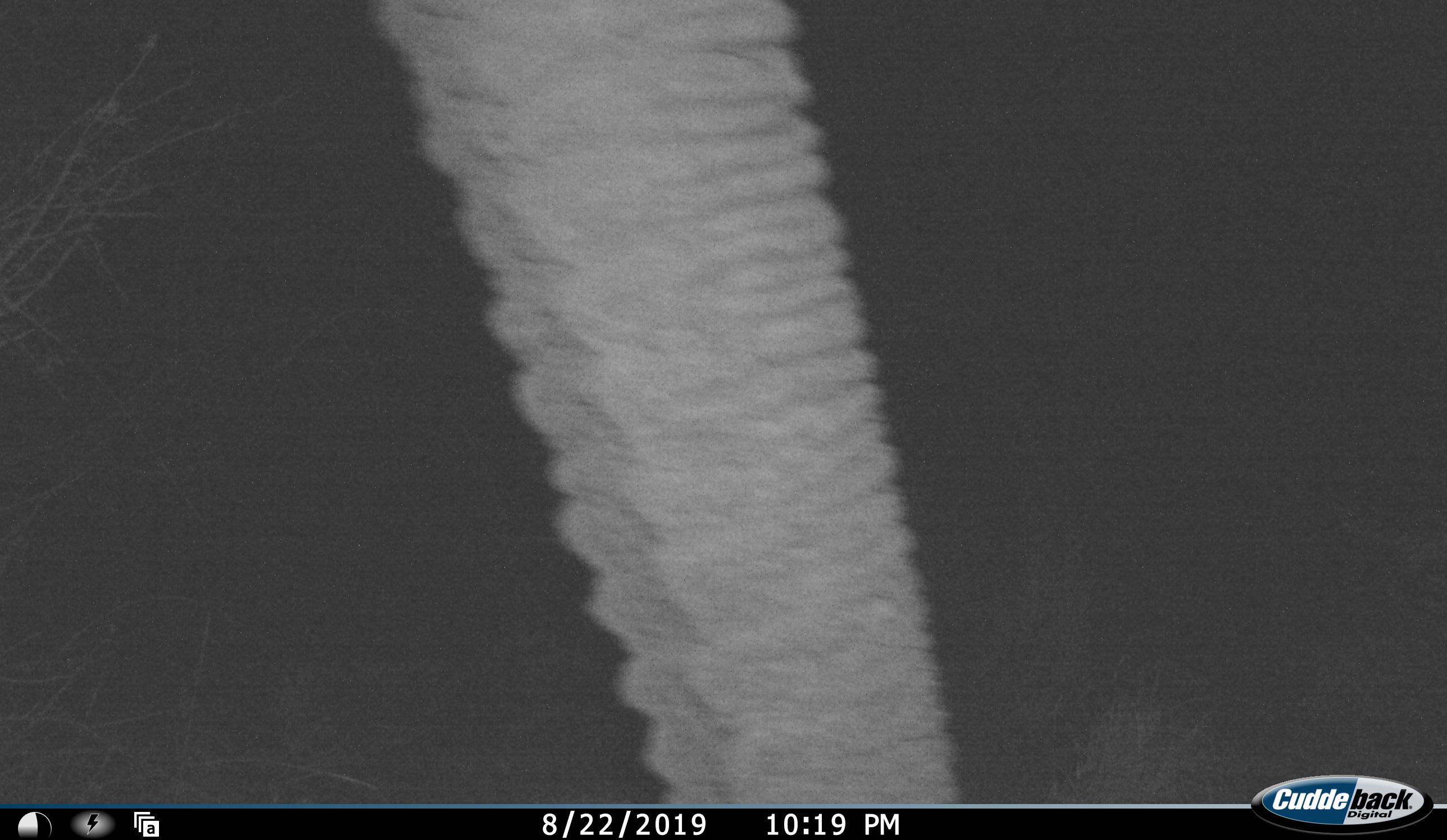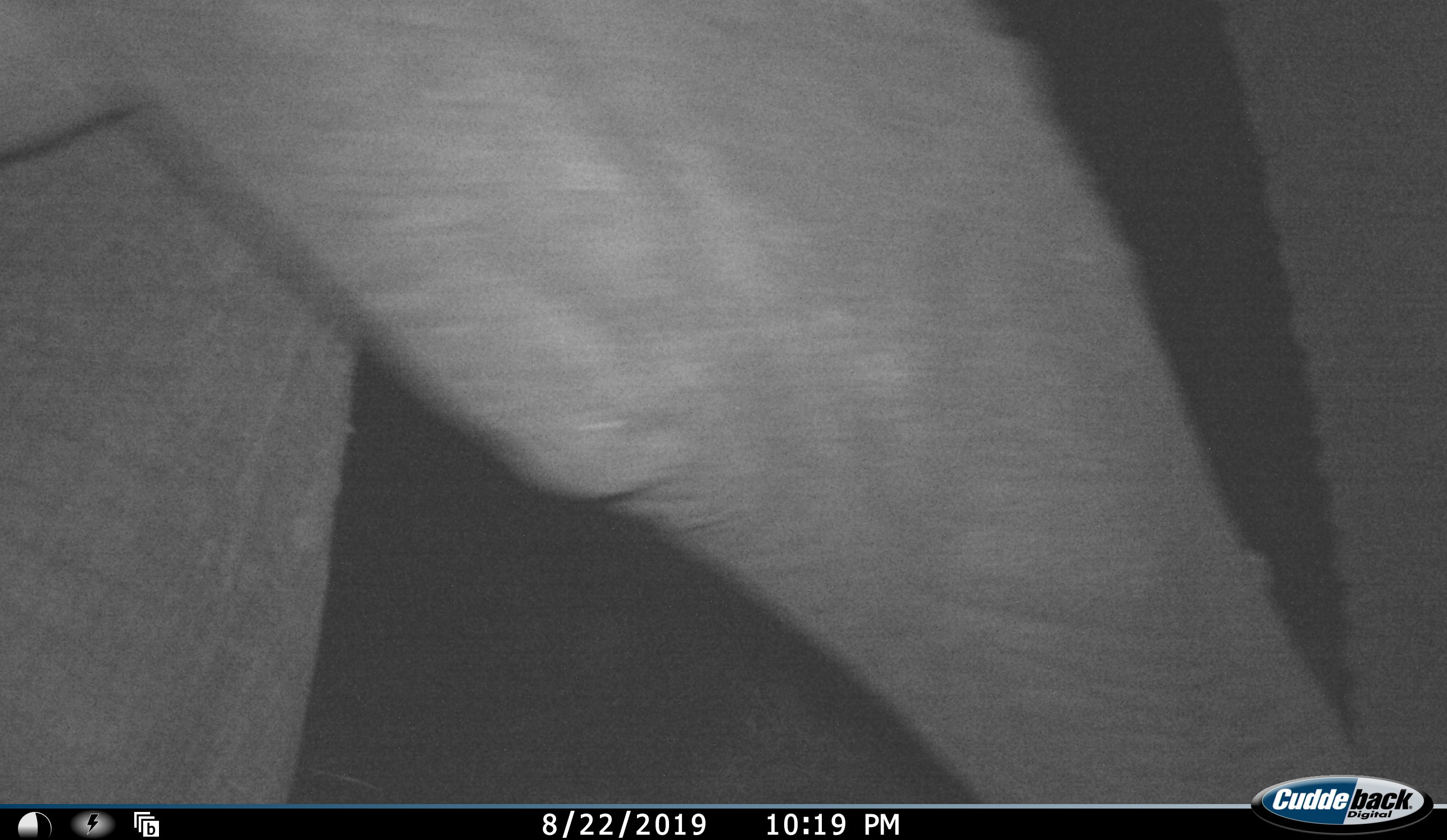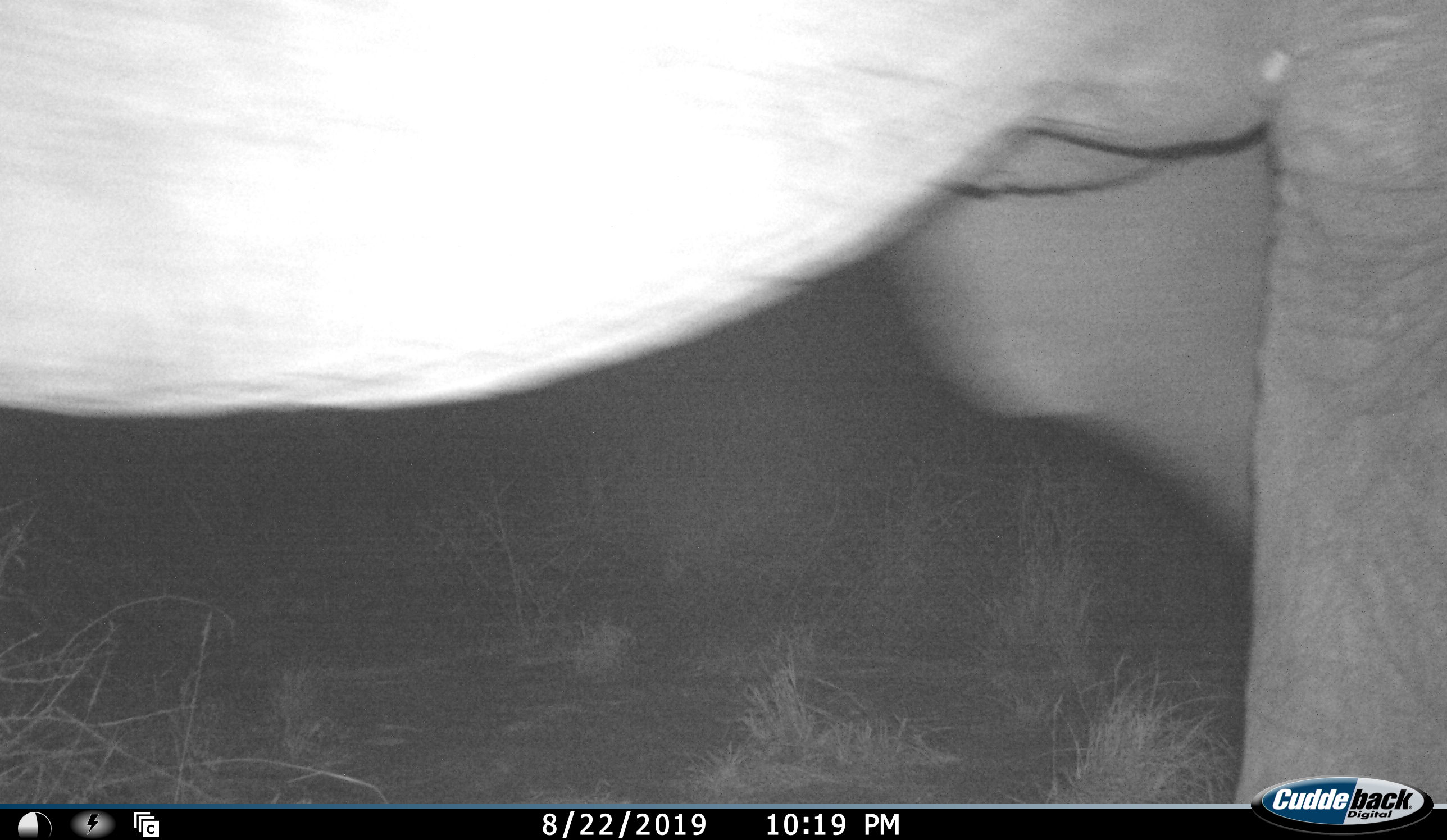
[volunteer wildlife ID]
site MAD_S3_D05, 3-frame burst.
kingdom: Animalia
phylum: Chordata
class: Mammalia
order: Proboscidea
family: Elephantidae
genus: Loxodonta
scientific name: Loxodonta africana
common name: african bush elephant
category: elephant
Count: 1.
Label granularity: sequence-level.